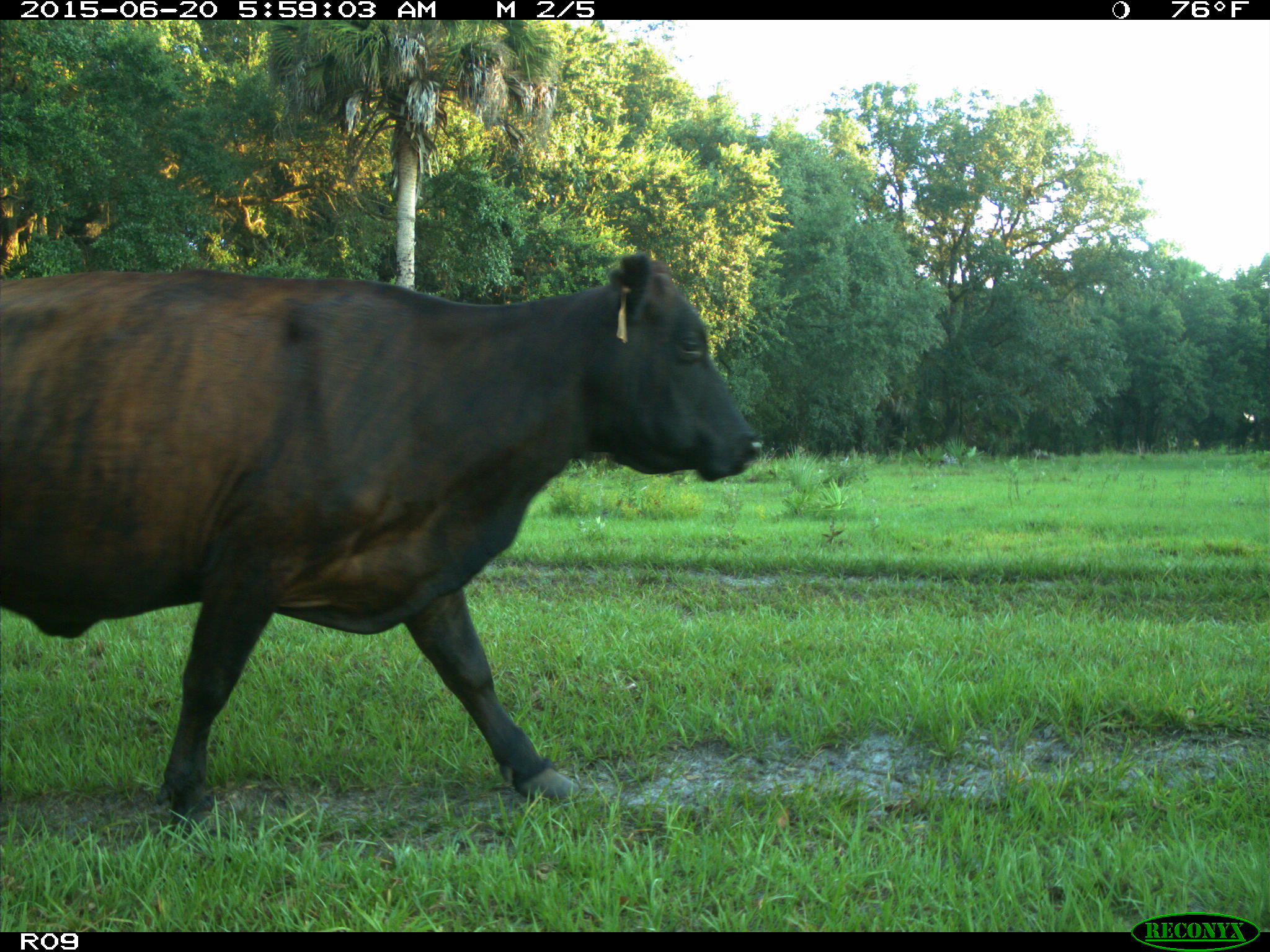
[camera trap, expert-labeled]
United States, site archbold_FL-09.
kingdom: Animalia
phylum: Chordata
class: Mammalia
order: Artiodactyla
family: Bovidae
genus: Bos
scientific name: Bos taurus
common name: domestic cow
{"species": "Bos taurus (domestic cow)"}